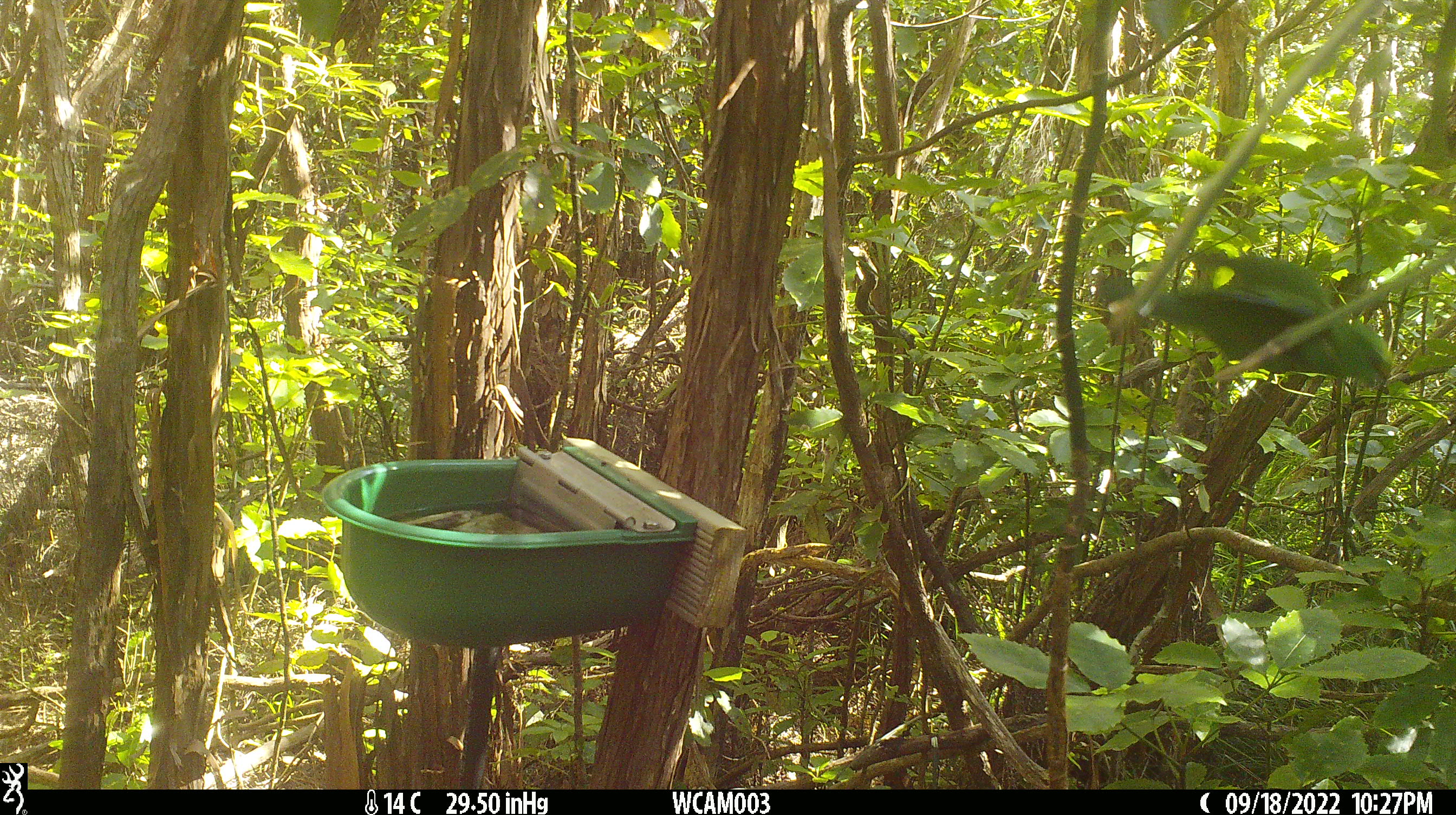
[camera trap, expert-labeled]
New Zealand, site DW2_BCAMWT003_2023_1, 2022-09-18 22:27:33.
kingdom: Animalia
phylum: Chordata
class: Aves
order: Psittaciformes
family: Psittaculidae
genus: Cyanoramphus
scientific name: Cyanoramphus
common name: parakeet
Parakeet (Cyanoramphus).